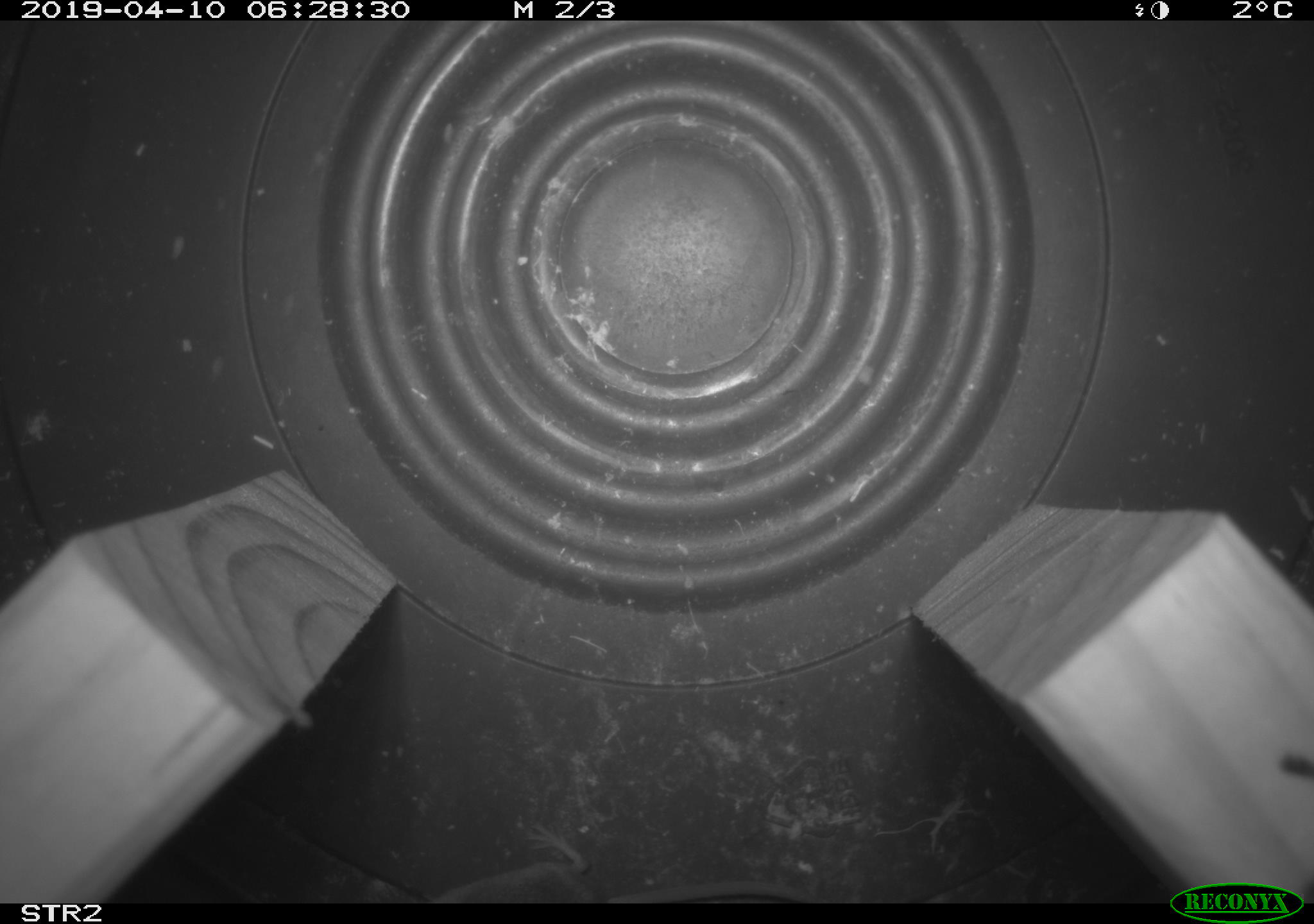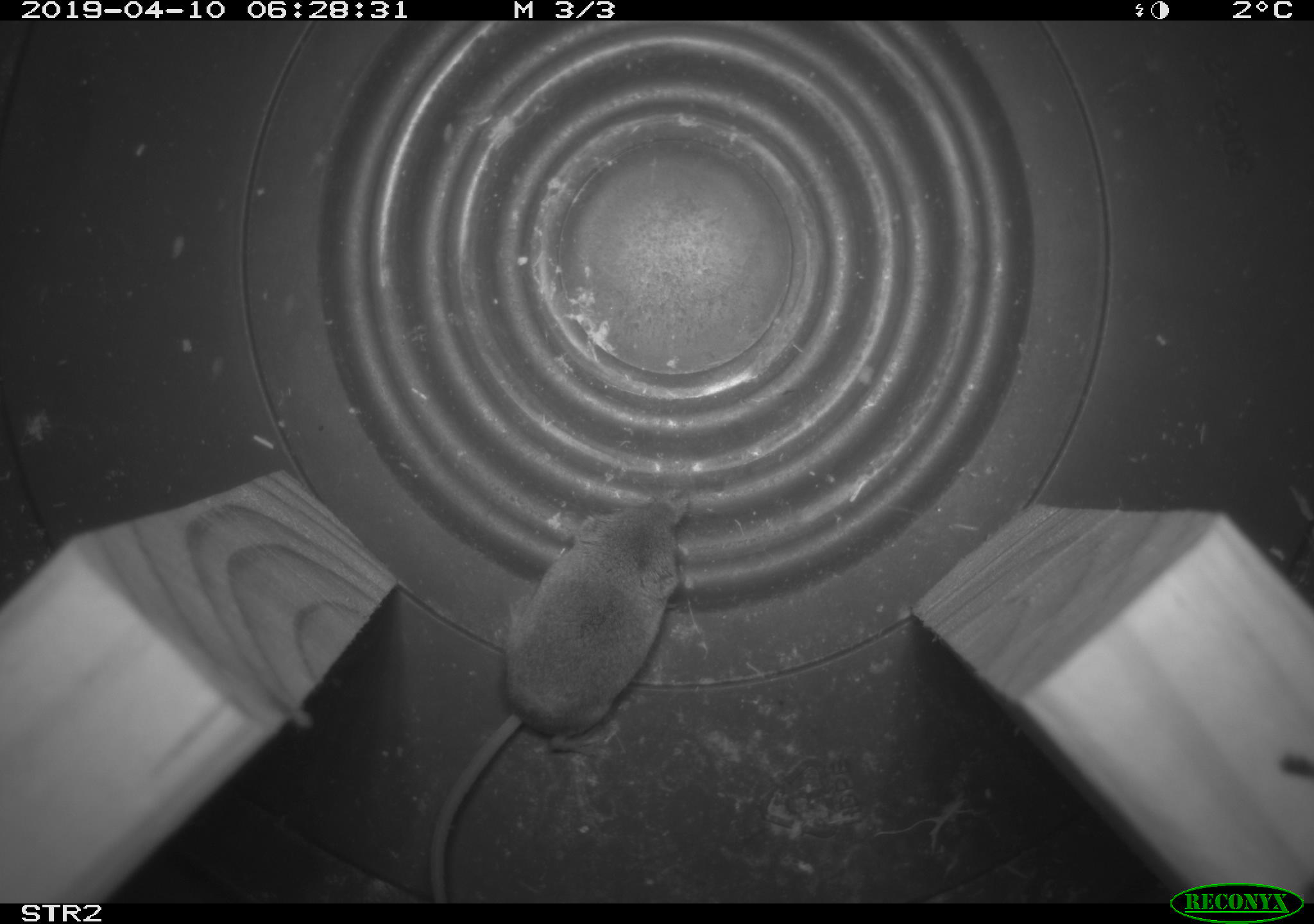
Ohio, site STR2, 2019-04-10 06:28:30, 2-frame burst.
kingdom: Animalia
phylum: Chordata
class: Mammalia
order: Eulipotyphla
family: Soricidae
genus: Sorex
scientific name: Sorex cinereus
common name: masked shrew